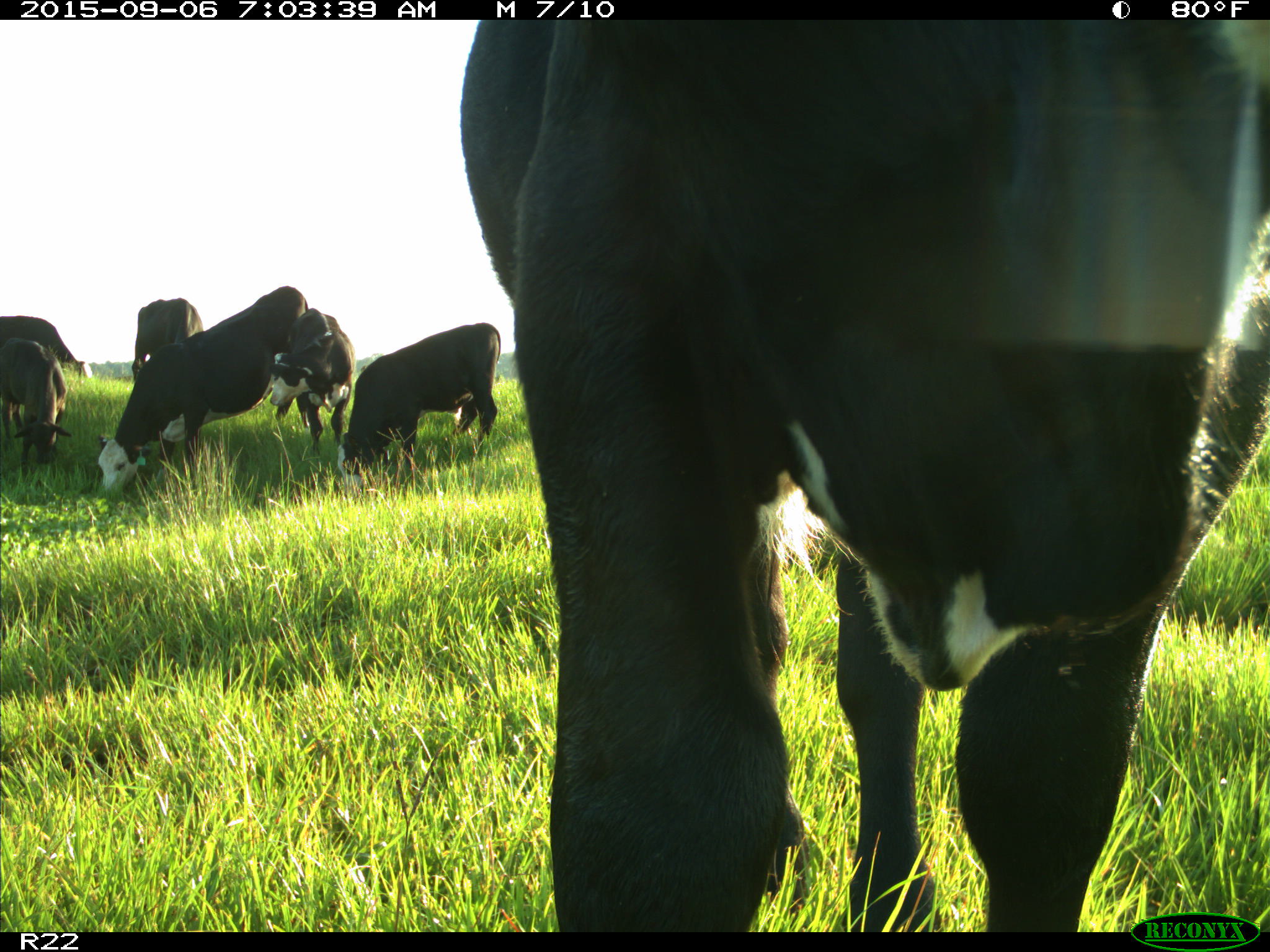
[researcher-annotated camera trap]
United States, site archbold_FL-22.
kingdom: Animalia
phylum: Chordata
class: Mammalia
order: Artiodactyla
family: Bovidae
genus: Bos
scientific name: Bos taurus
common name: domestic cow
Bos taurus (domestic cow).